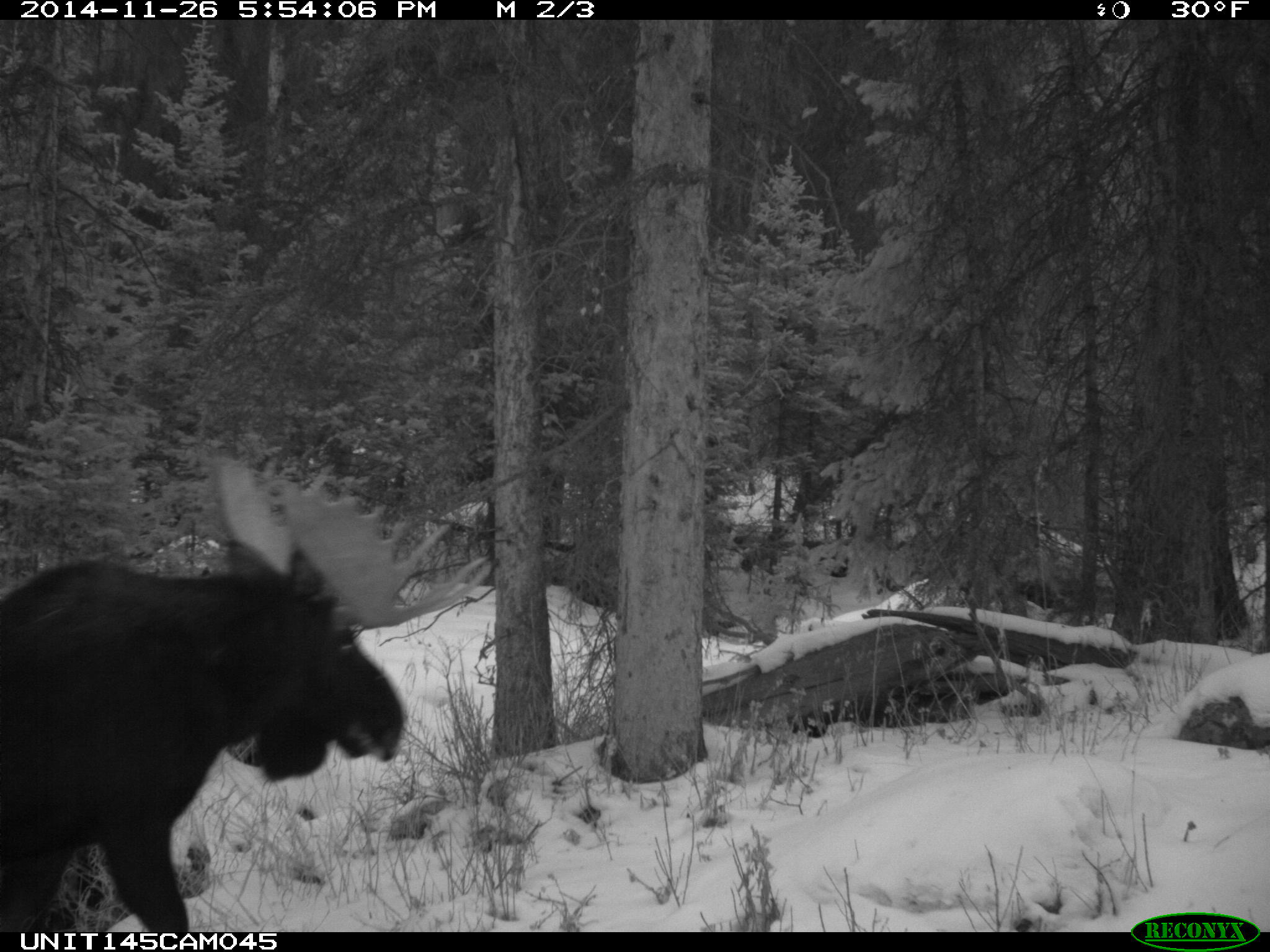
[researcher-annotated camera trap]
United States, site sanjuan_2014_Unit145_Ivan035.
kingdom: Animalia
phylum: Chordata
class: Mammalia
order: Artiodactyla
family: Cervidae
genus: Alces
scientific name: Alces alces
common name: moose